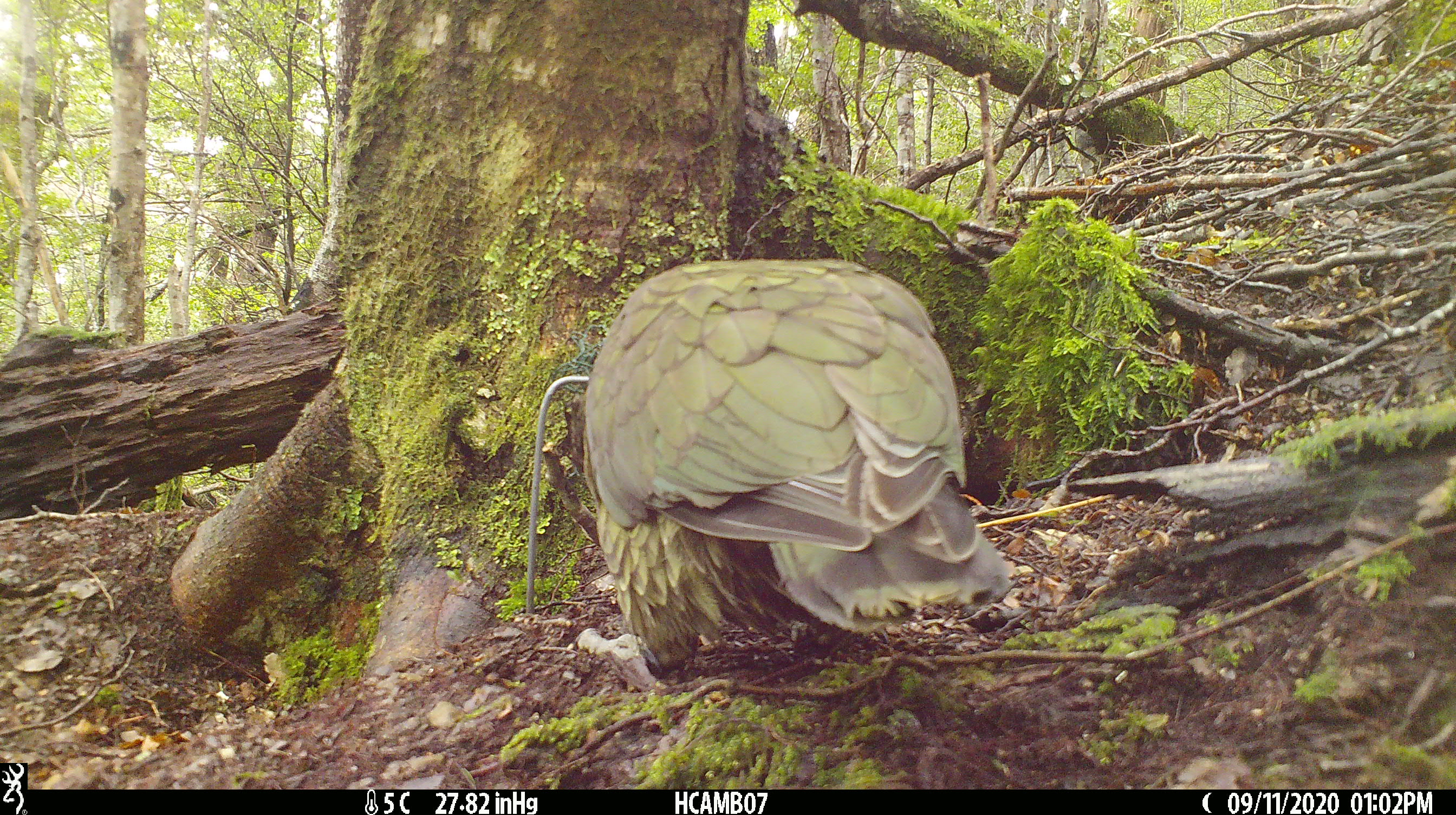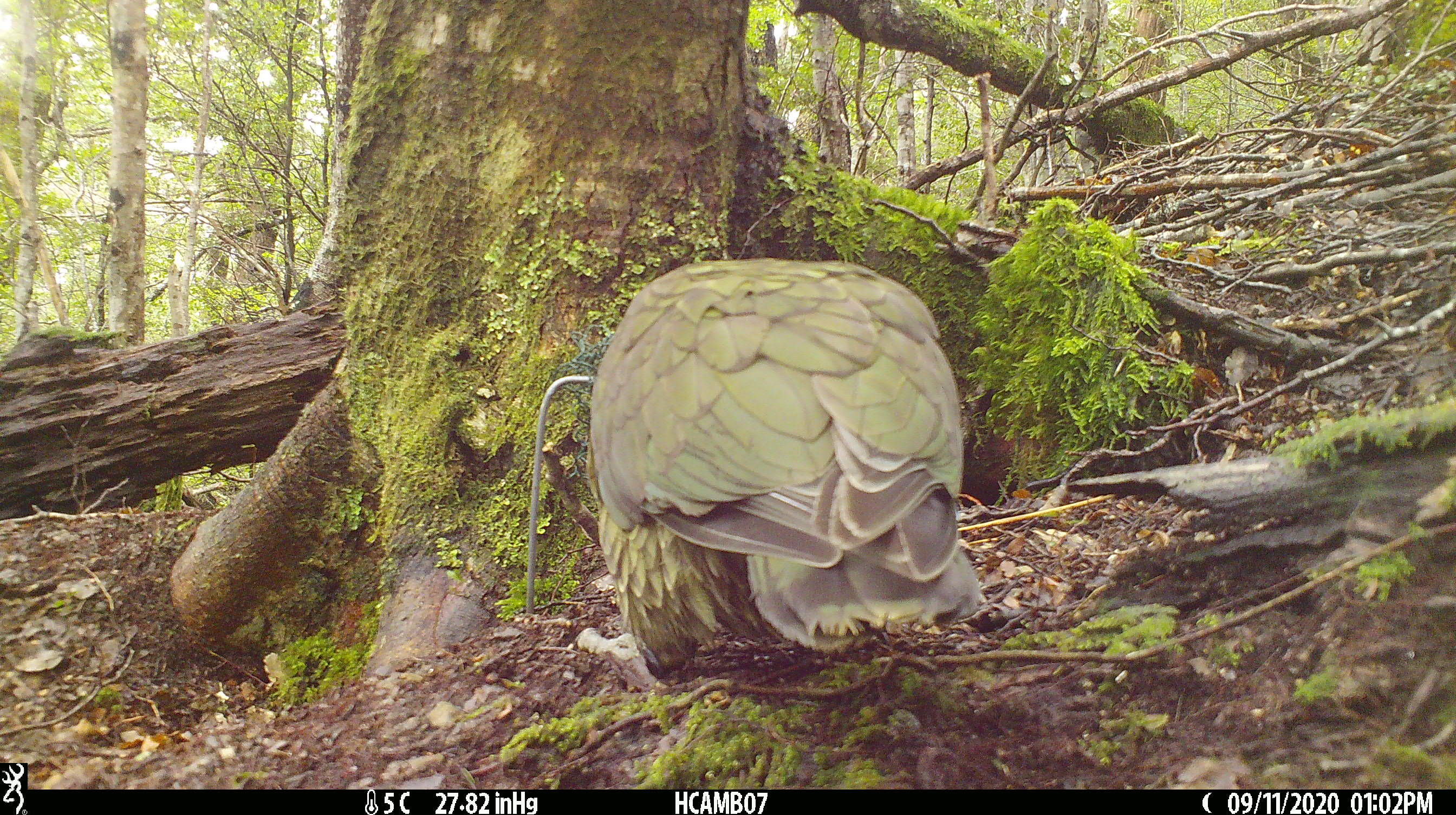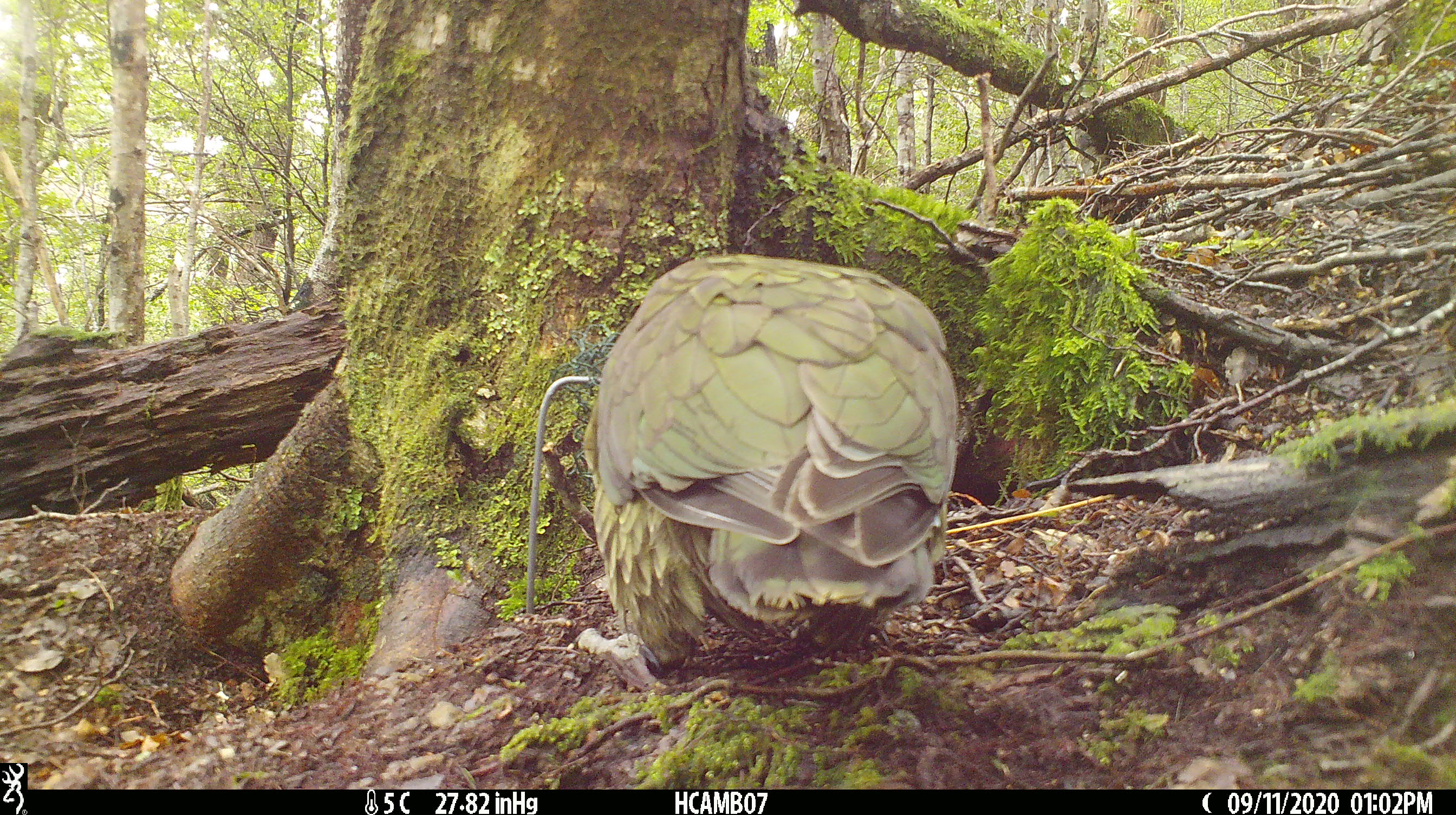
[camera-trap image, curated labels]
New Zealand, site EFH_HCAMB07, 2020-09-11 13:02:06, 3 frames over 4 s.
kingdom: Animalia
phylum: Chordata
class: Aves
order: Psittaciformes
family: Strigopidae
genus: Nestor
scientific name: Nestor notabilis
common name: kea